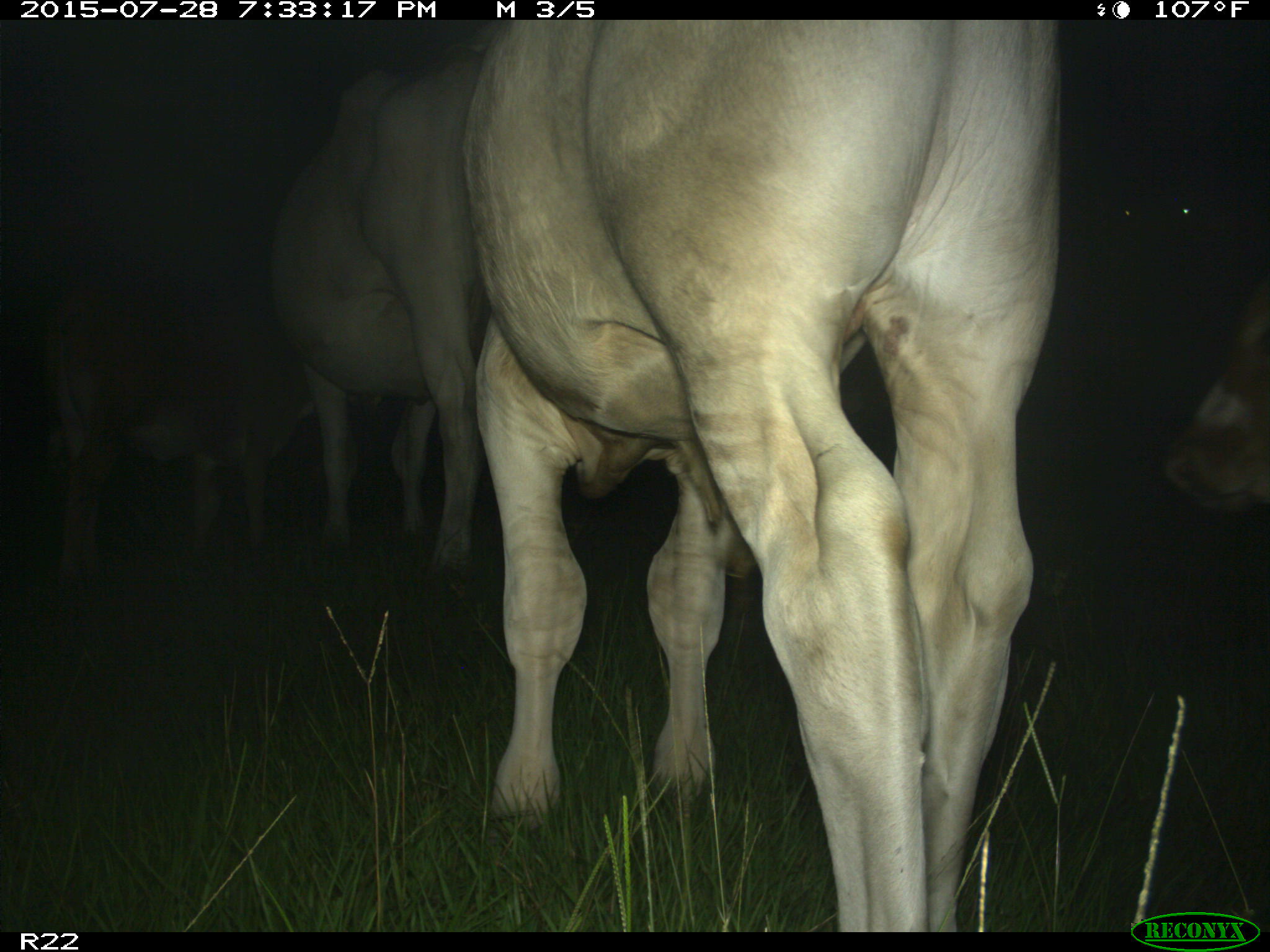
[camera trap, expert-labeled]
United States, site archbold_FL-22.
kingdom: Animalia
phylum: Chordata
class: Mammalia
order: Artiodactyla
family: Bovidae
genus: Bos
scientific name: Bos taurus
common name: domestic cow